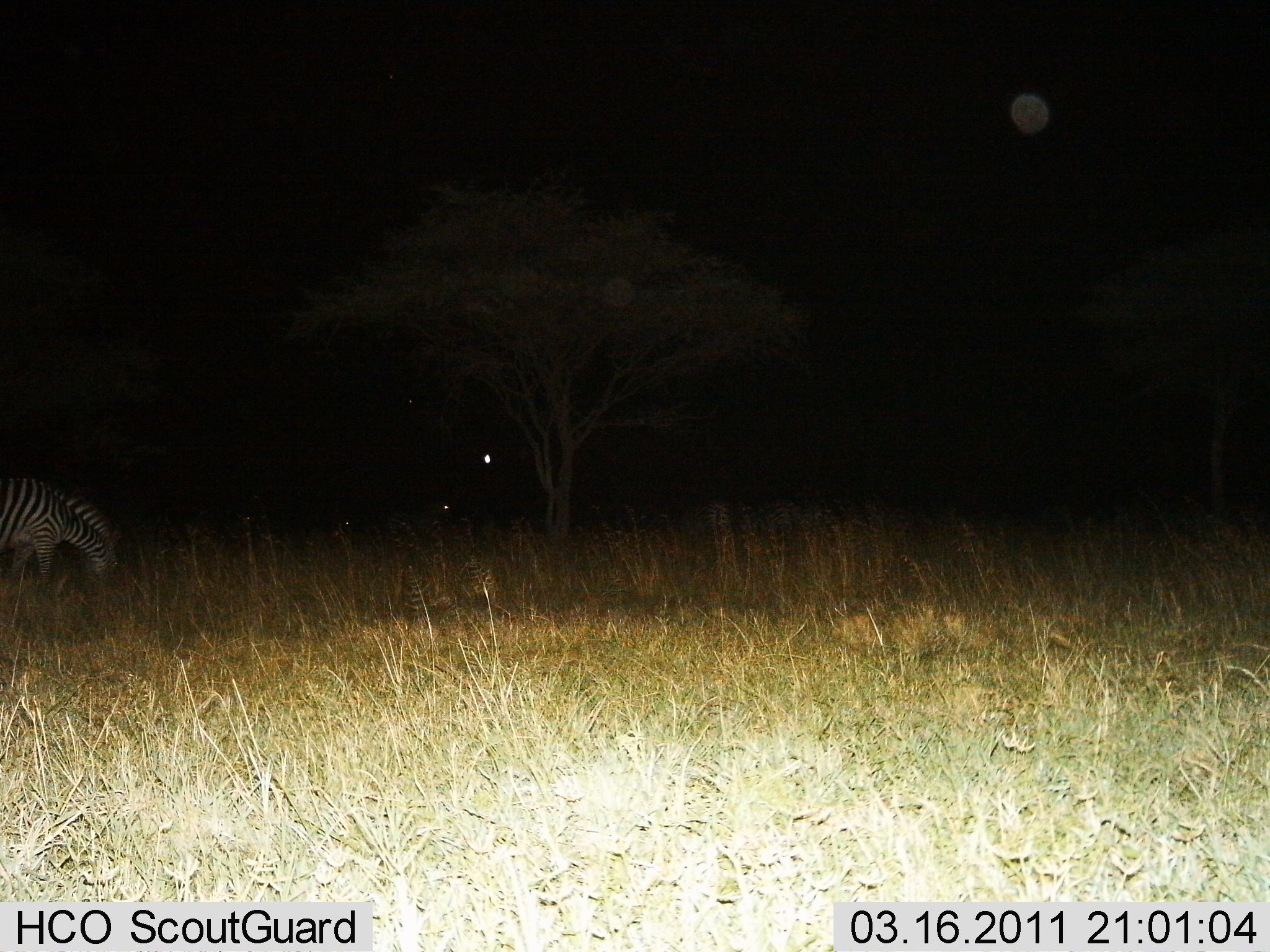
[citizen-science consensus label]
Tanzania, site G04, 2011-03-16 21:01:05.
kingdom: Animalia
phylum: Chordata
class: Mammalia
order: Perissodactyla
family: Equidae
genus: Equus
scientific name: Equus quagga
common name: plains zebra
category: zebra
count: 1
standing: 64%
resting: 0%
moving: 0%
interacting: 0%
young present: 0%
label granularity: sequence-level